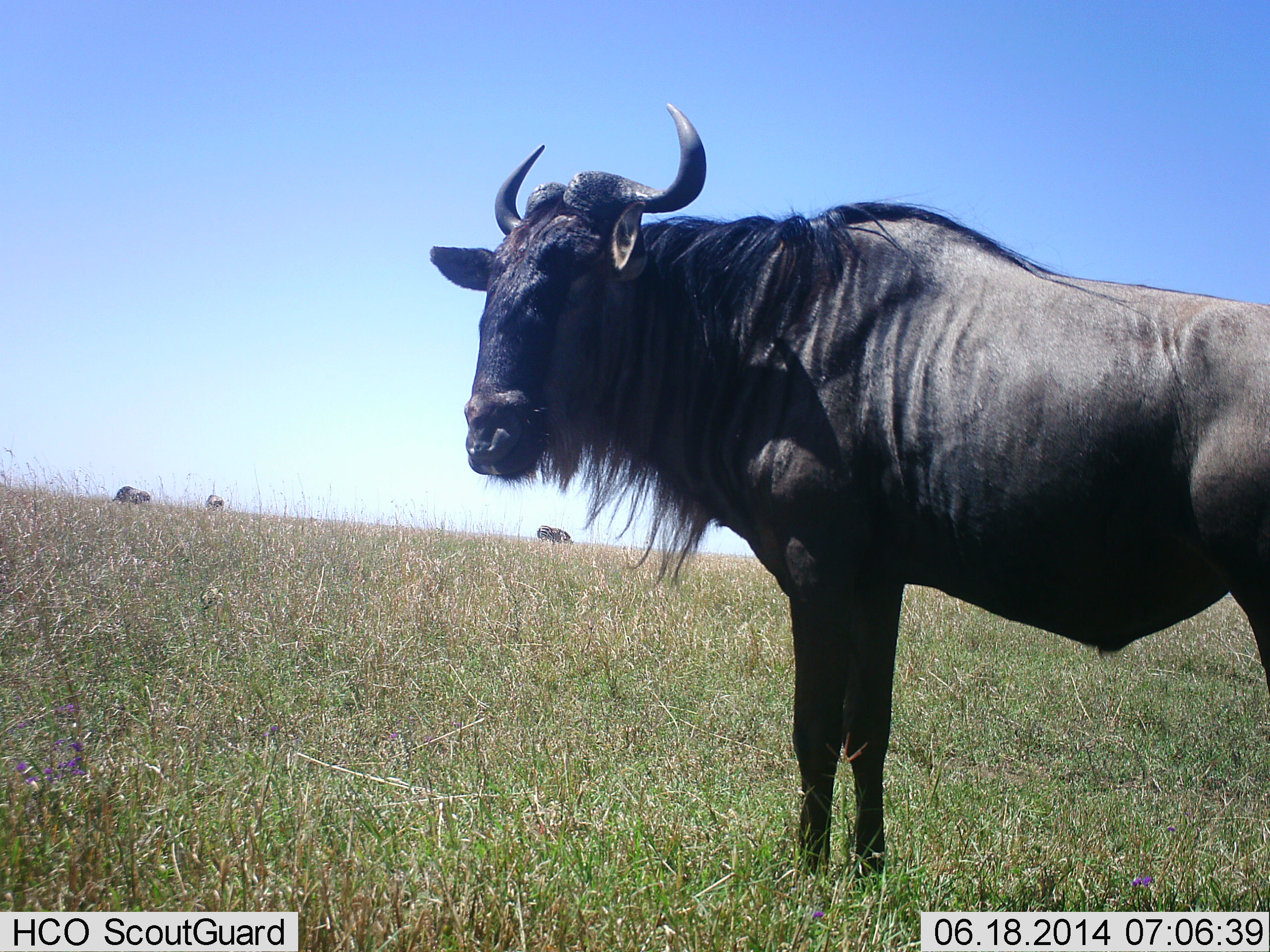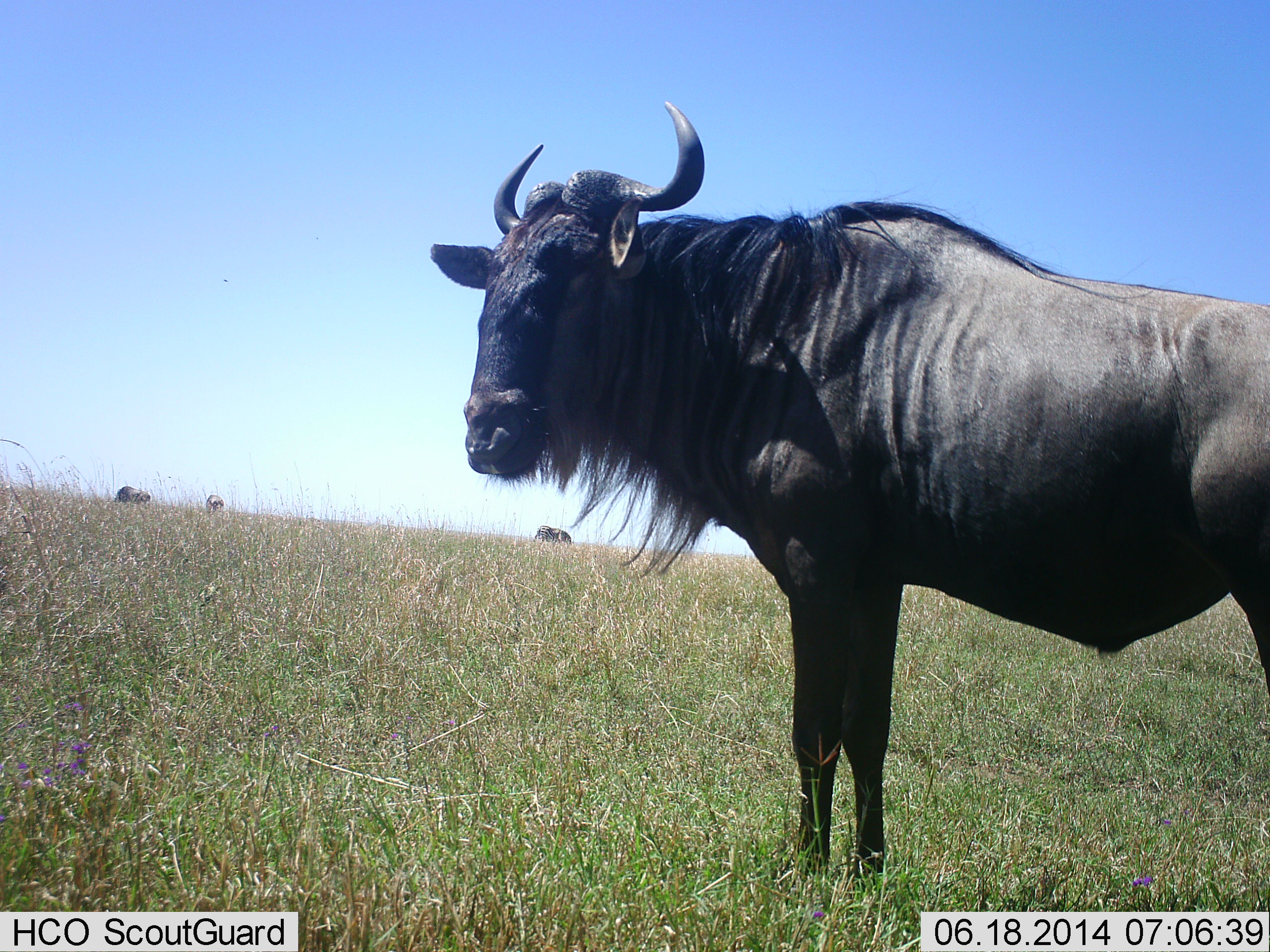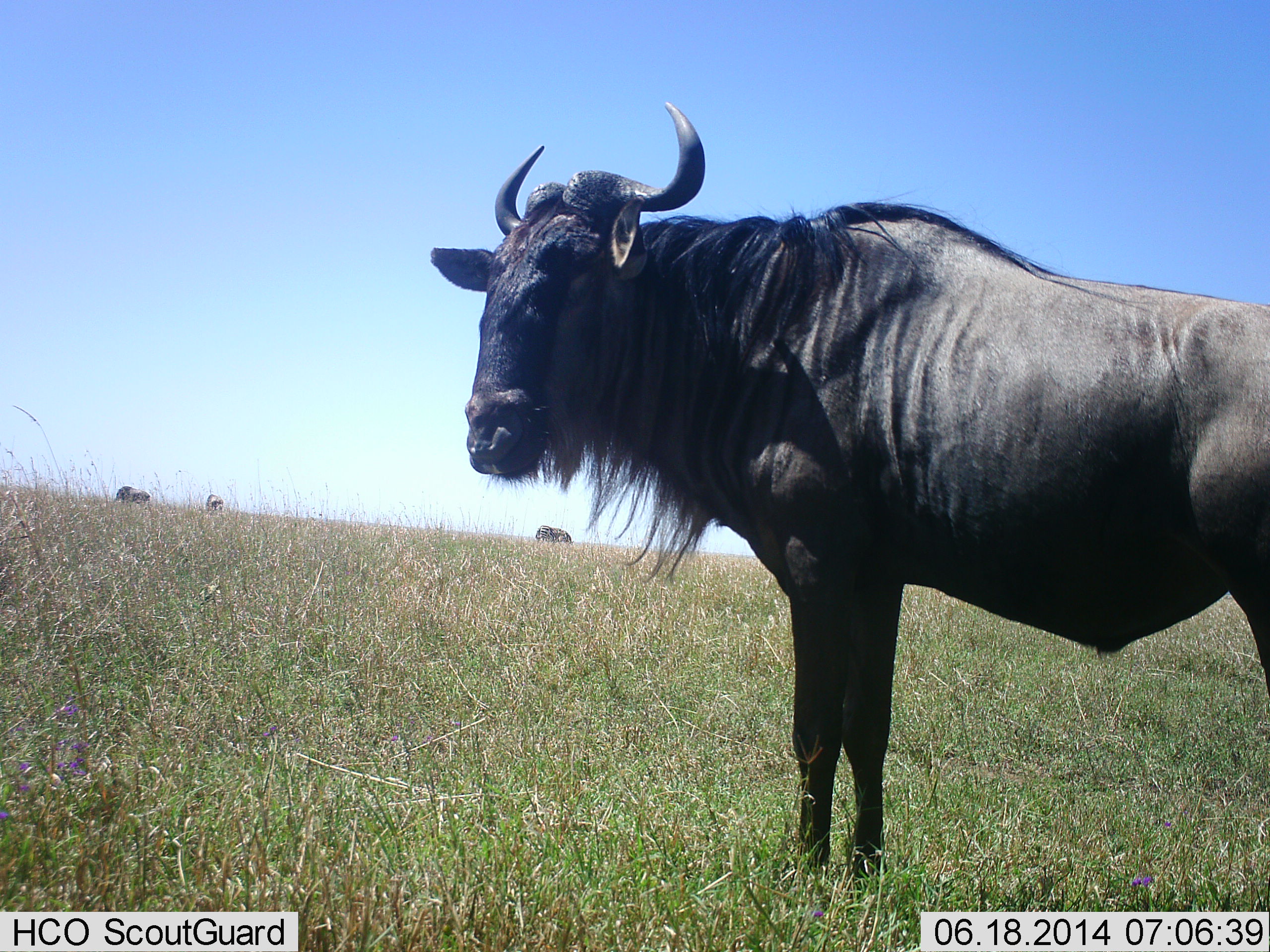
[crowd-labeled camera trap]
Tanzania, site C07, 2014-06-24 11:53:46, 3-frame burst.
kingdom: Animalia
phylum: Chordata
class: Mammalia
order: Artiodactyla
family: Bovidae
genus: Connochaetes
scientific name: Connochaetes taurinus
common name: blue wildebeest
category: wildebeest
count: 4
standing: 100%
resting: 0%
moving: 0%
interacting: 0%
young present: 0%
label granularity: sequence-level